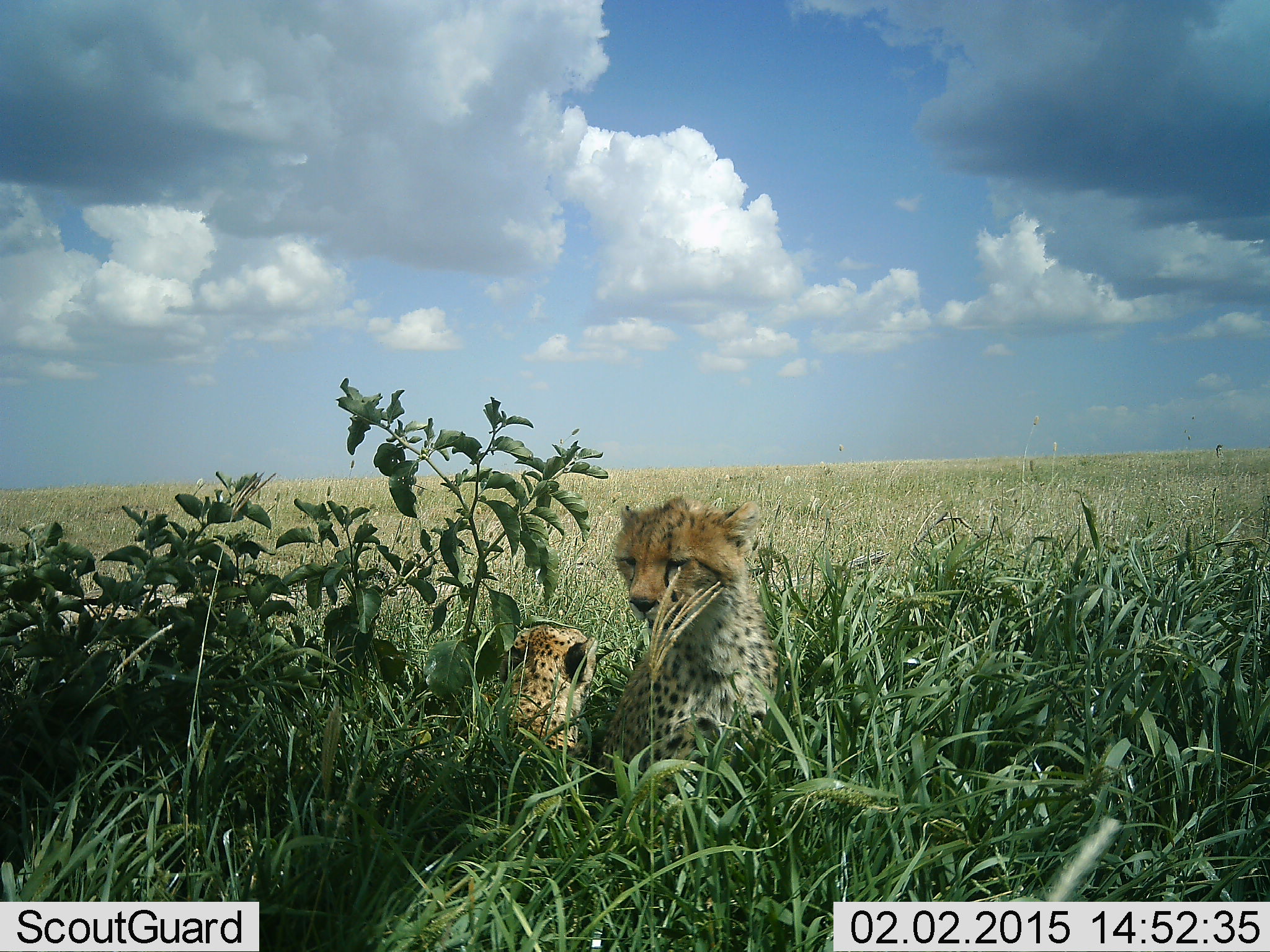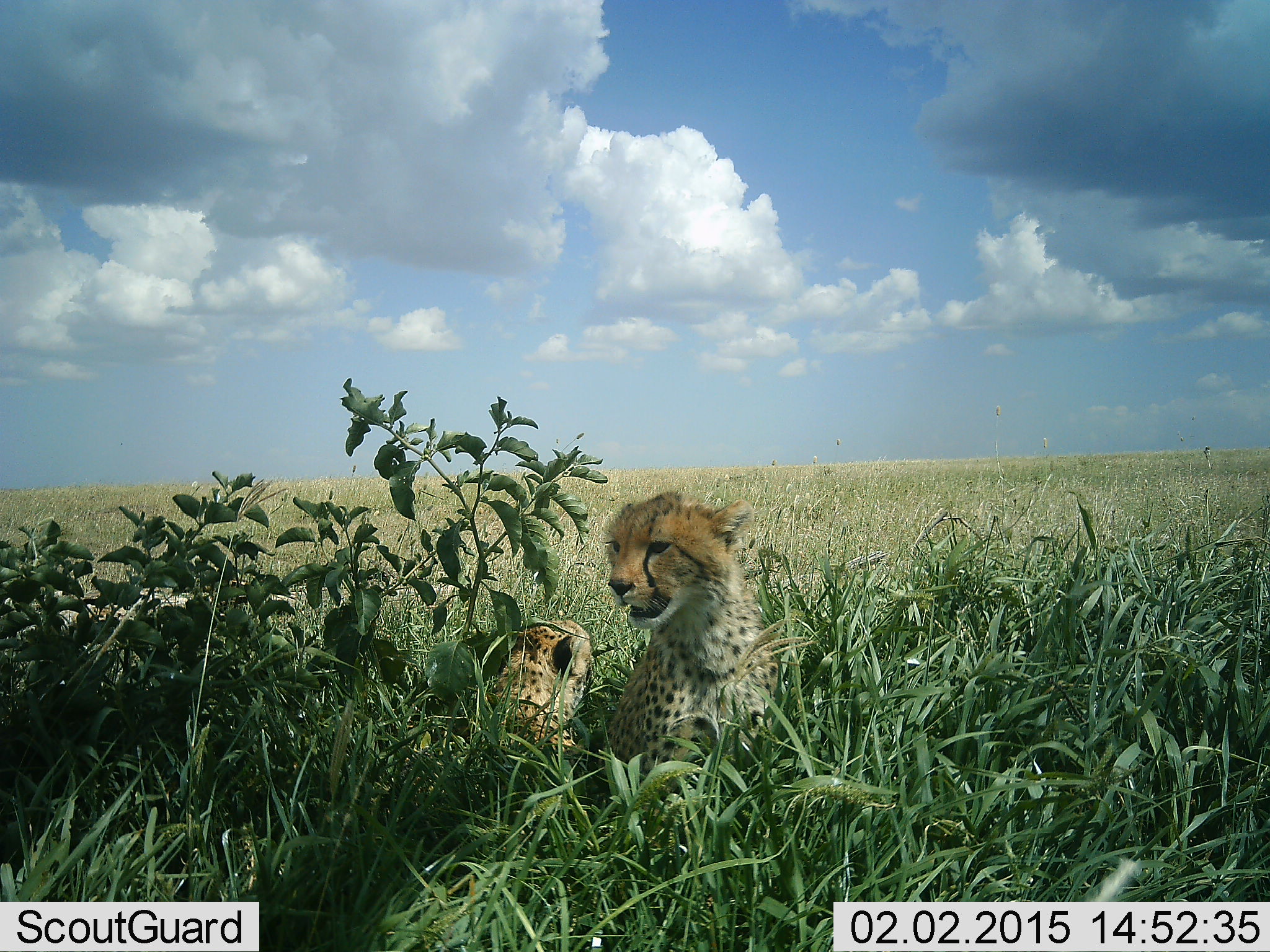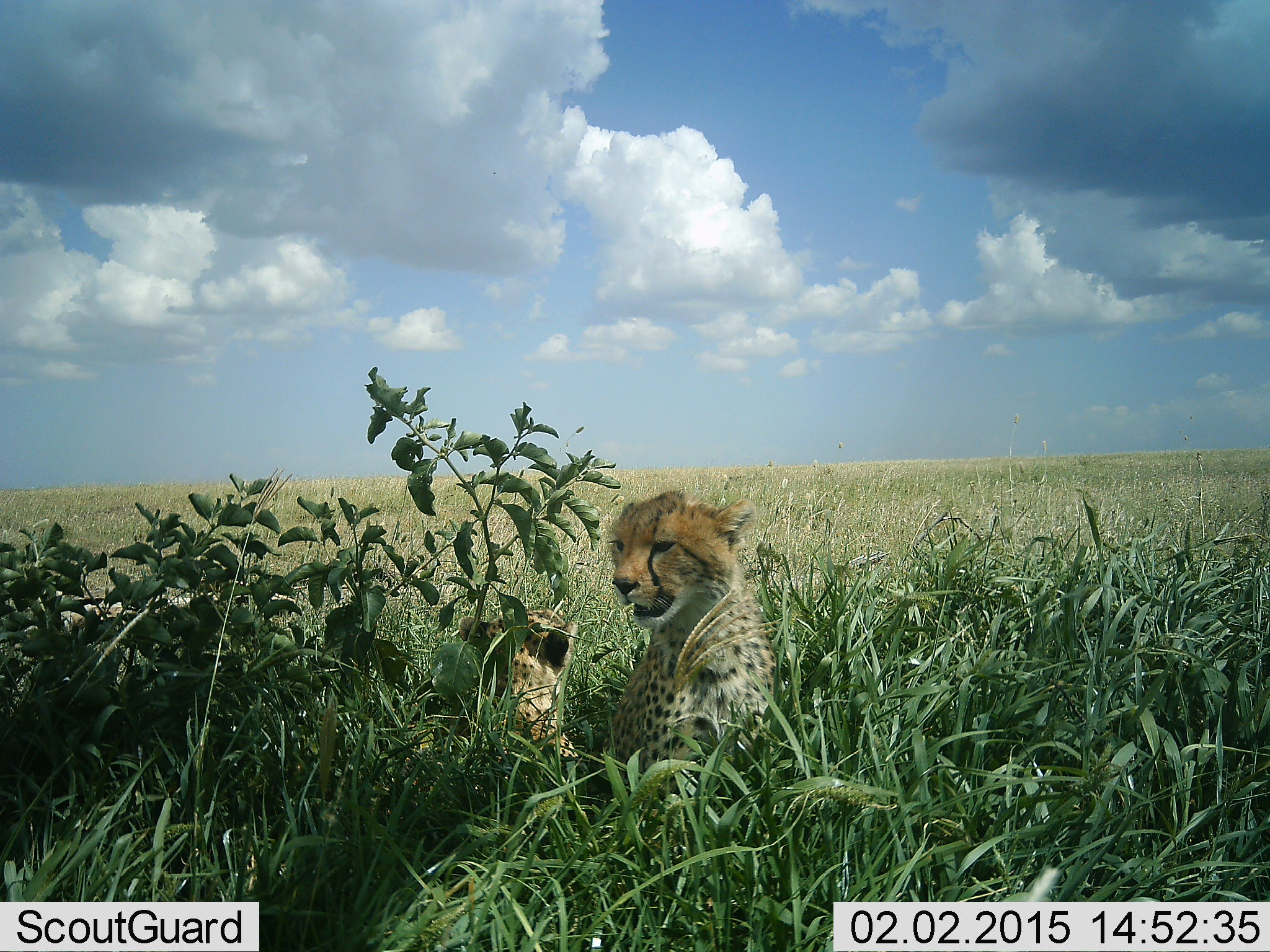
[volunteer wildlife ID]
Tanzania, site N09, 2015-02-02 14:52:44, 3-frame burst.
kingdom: Animalia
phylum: Chordata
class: Mammalia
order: Carnivora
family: Felidae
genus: Acinonyx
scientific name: Acinonyx jubatus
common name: cheetah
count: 2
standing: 0%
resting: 90%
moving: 0%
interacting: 30%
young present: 70%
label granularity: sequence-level